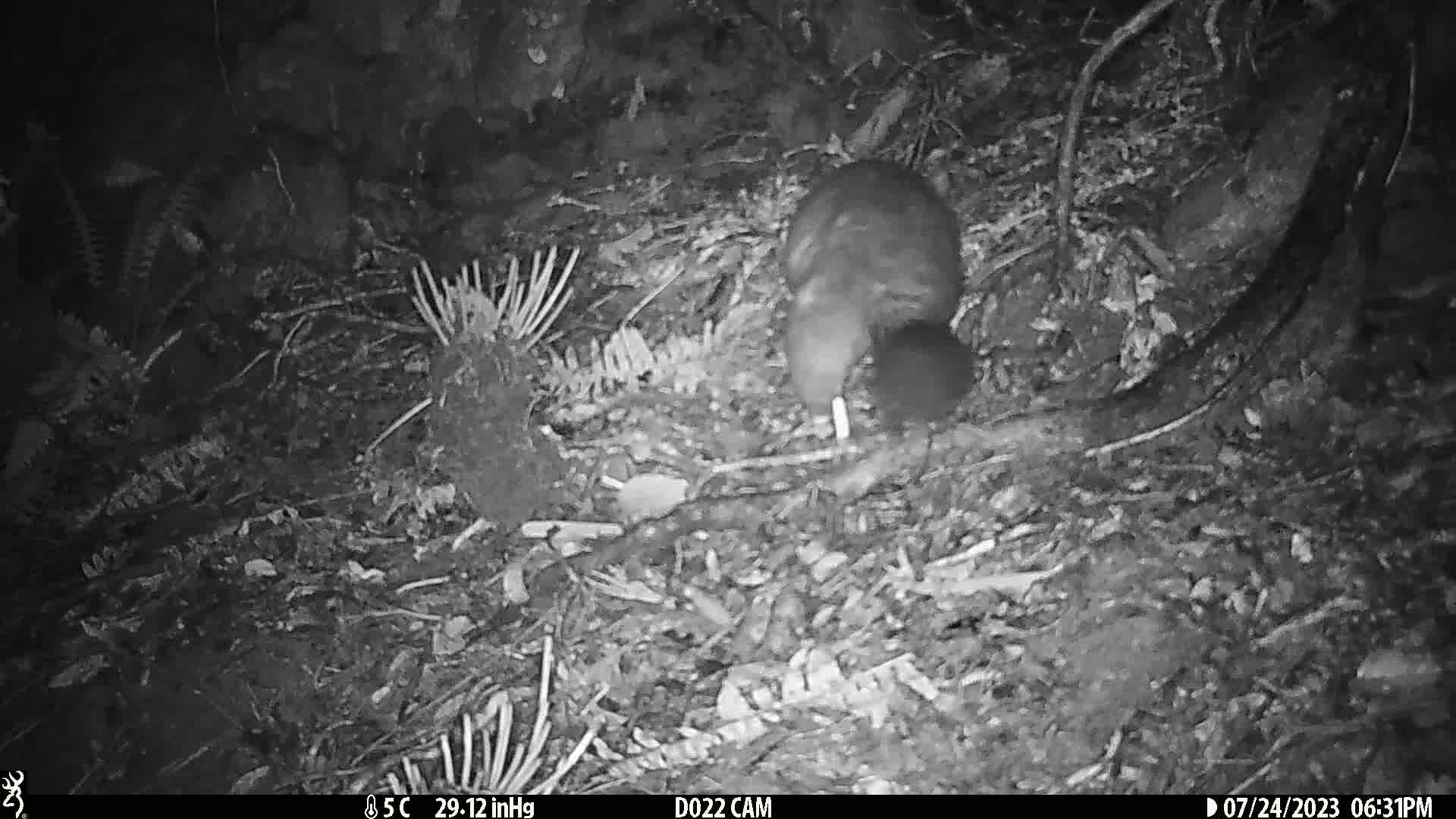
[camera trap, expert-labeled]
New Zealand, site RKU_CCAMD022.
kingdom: Animalia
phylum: Chordata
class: Mammalia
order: Diprotodontia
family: Phalangeridae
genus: Trichosurus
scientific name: Trichosurus vulpecula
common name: common brushtail possum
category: possum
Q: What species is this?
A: Possum (common brushtail possum) (Trichosurus vulpecula).